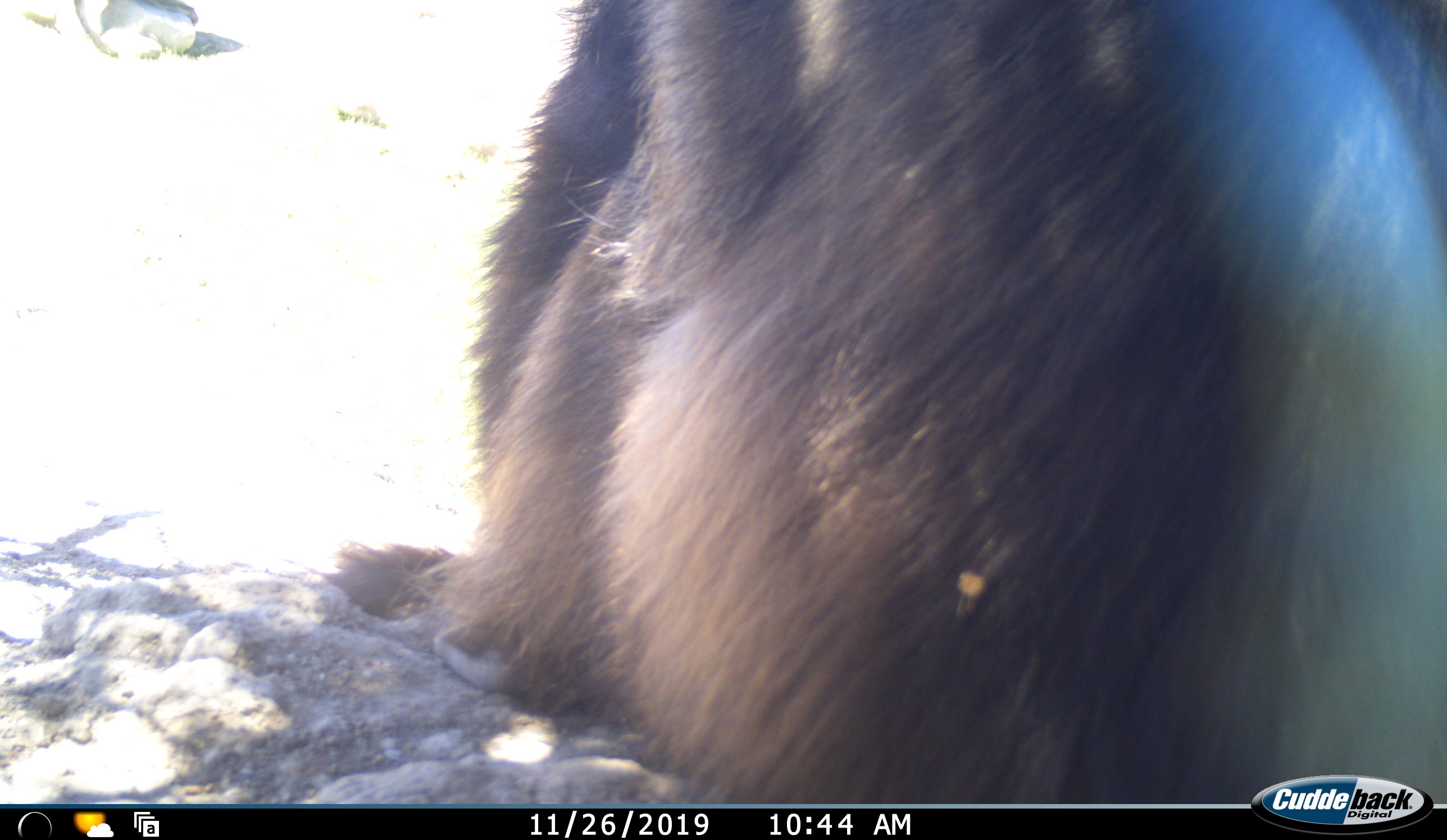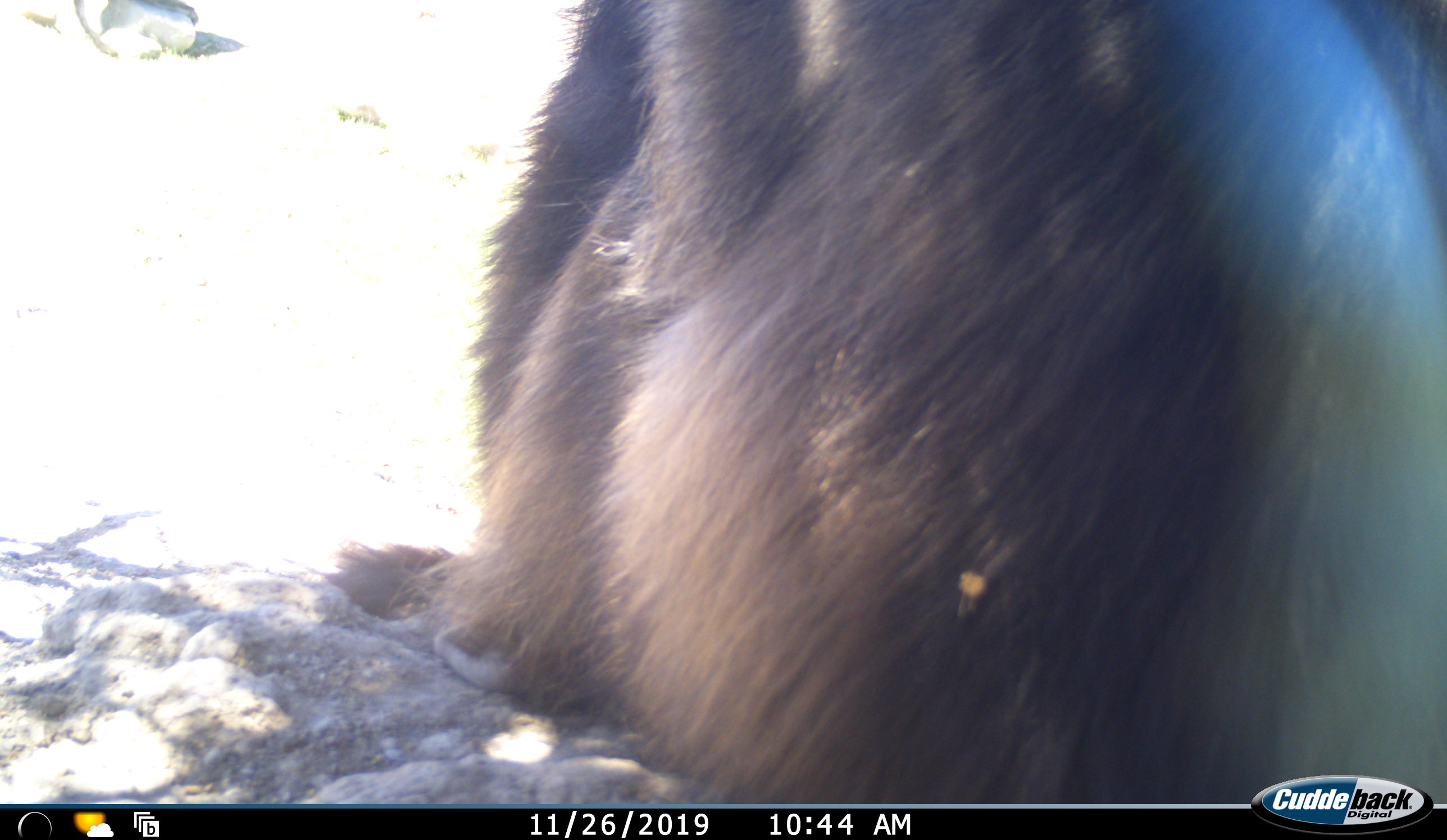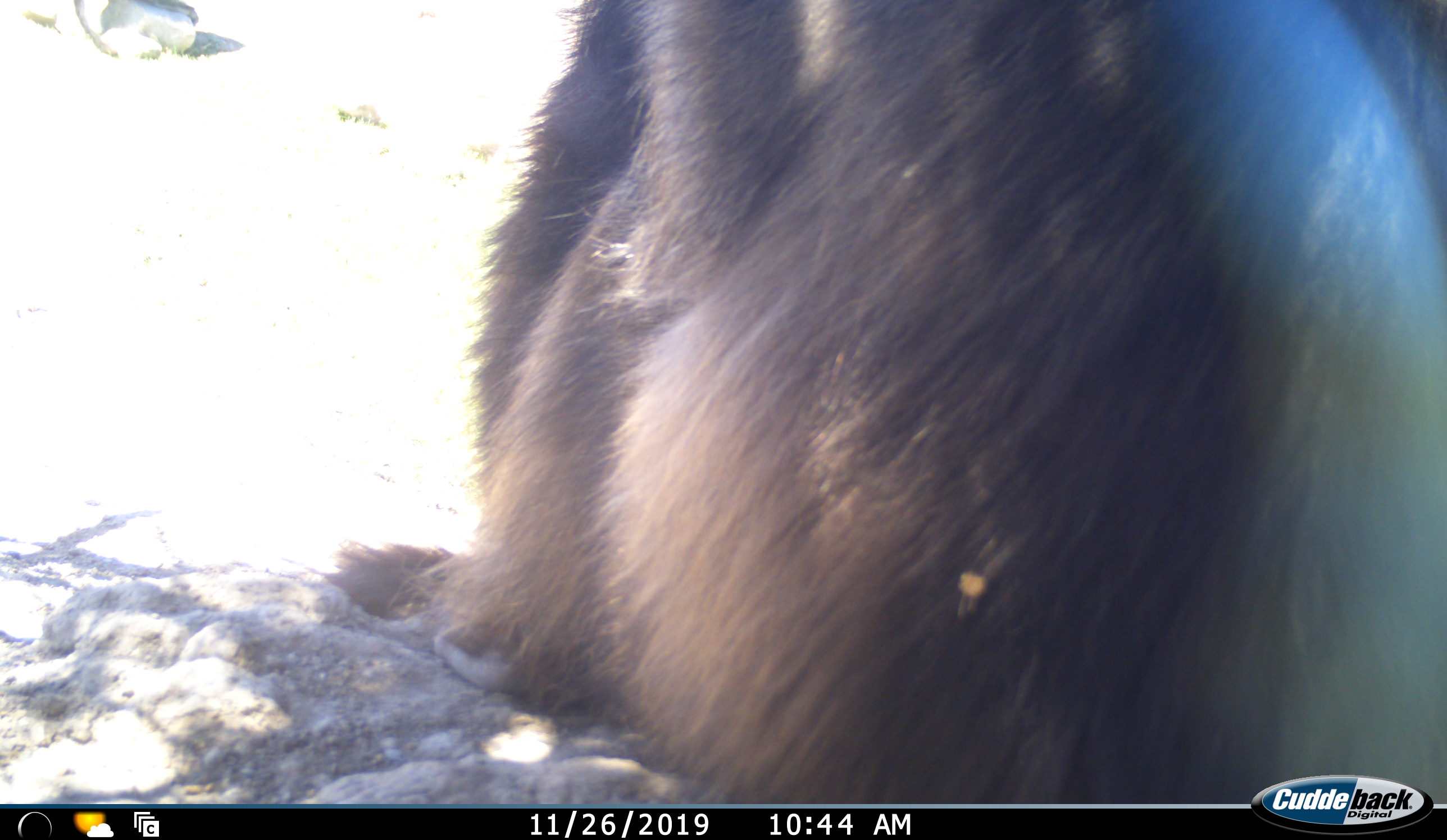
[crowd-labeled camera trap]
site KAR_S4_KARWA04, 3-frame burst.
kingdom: Animalia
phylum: Chordata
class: Mammalia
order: Primates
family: Cercopithecidae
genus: Papio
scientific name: Papio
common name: baboon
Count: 1.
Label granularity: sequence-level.